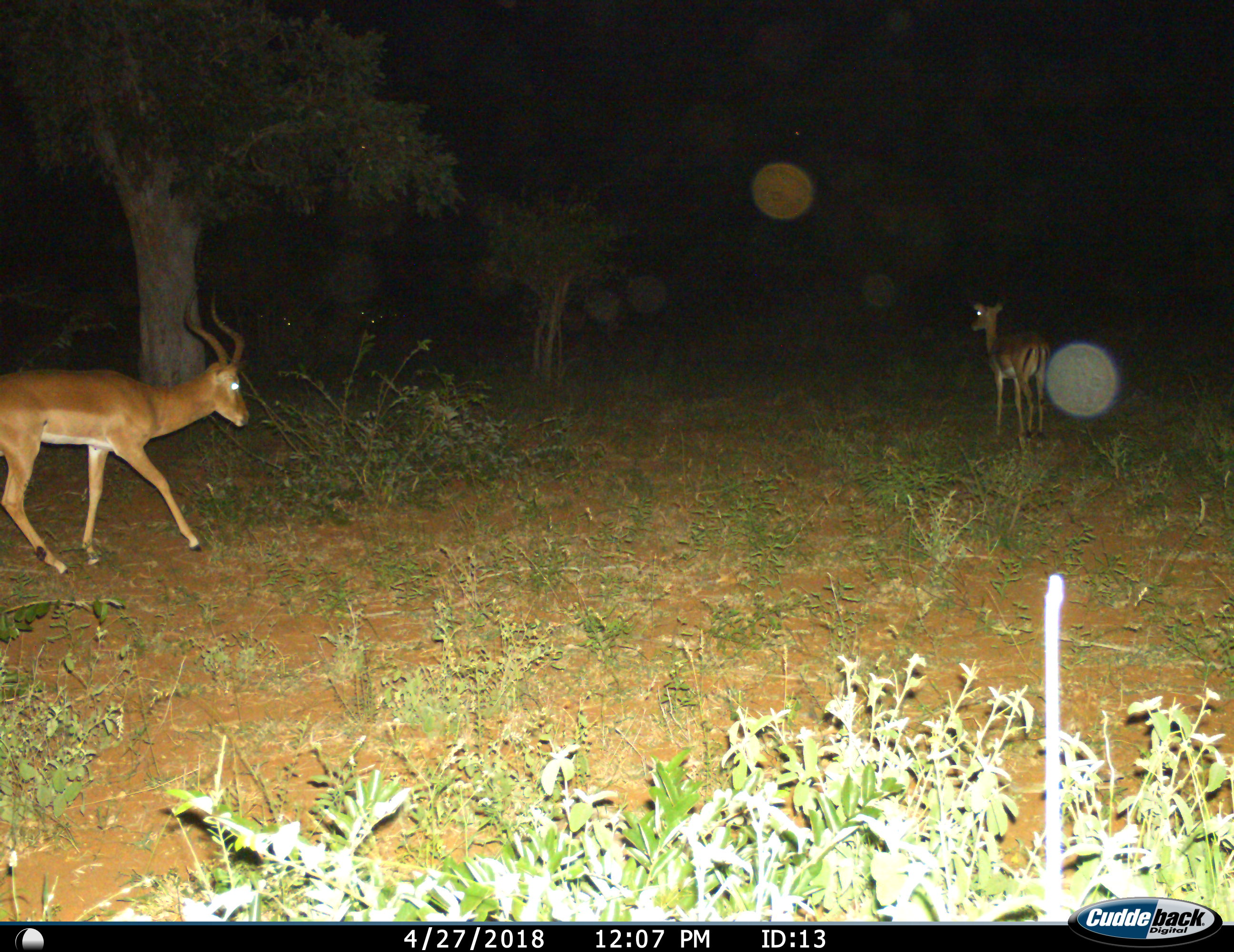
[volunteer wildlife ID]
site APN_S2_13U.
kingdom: Animalia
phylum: Chordata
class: Mammalia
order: Artiodactyla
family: Bovidae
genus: Aepyceros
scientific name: Aepyceros melampus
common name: impala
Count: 2.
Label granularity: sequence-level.